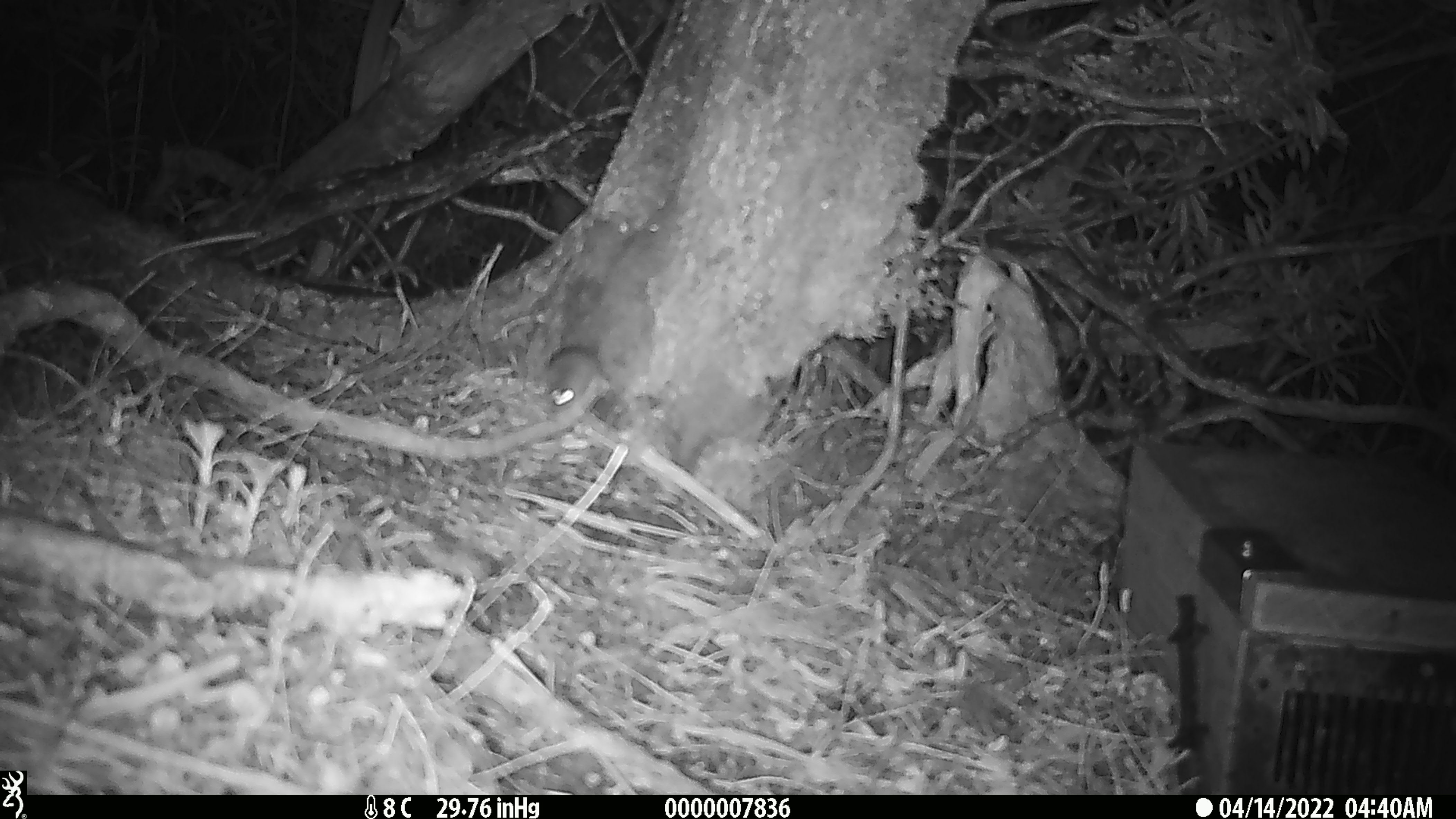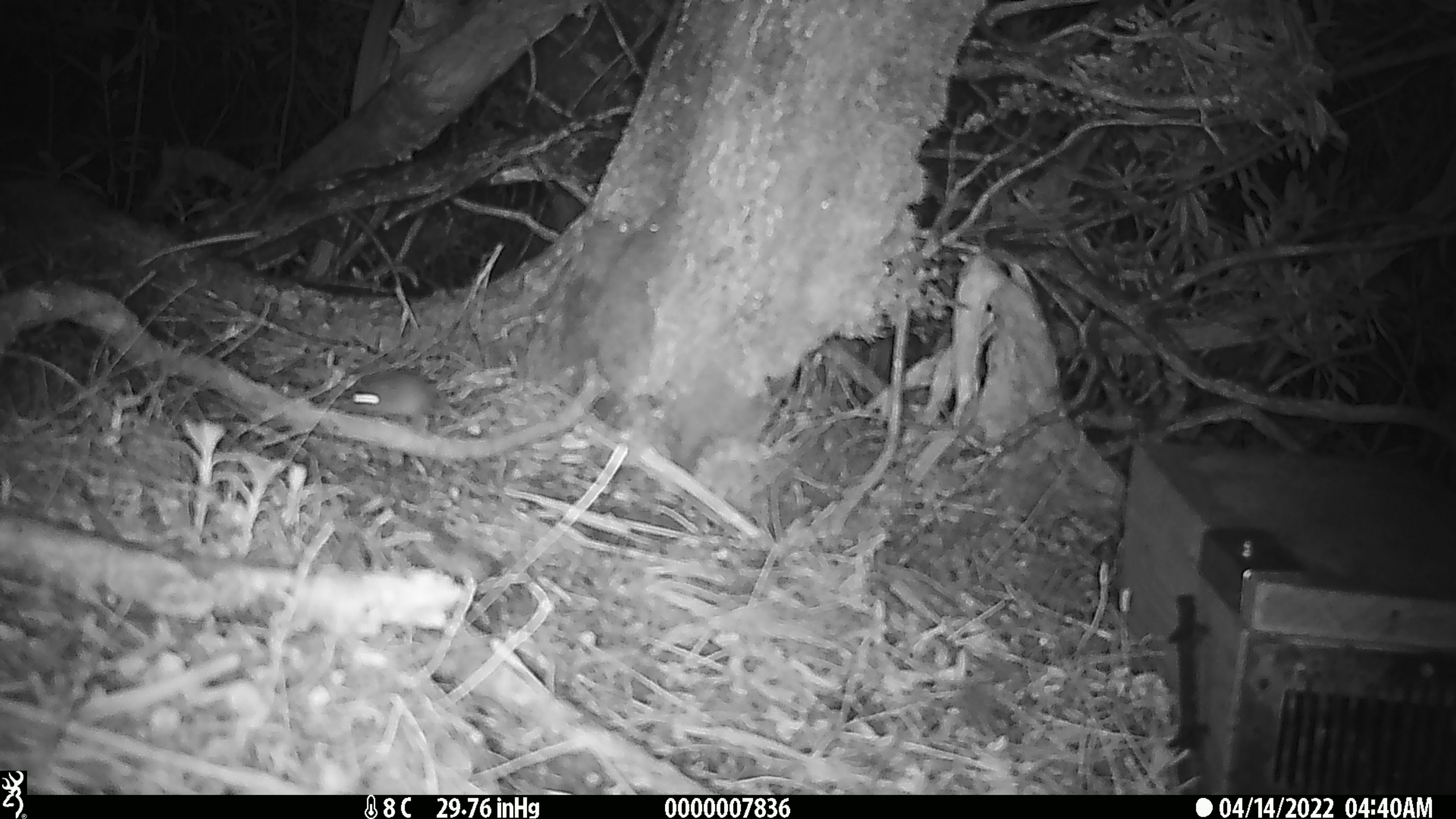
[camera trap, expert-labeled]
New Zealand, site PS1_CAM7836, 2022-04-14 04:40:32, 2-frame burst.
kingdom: Animalia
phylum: Chordata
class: Mammalia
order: Rodentia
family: Muridae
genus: Mus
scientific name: Mus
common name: mouse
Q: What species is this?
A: Mouse (Mus).